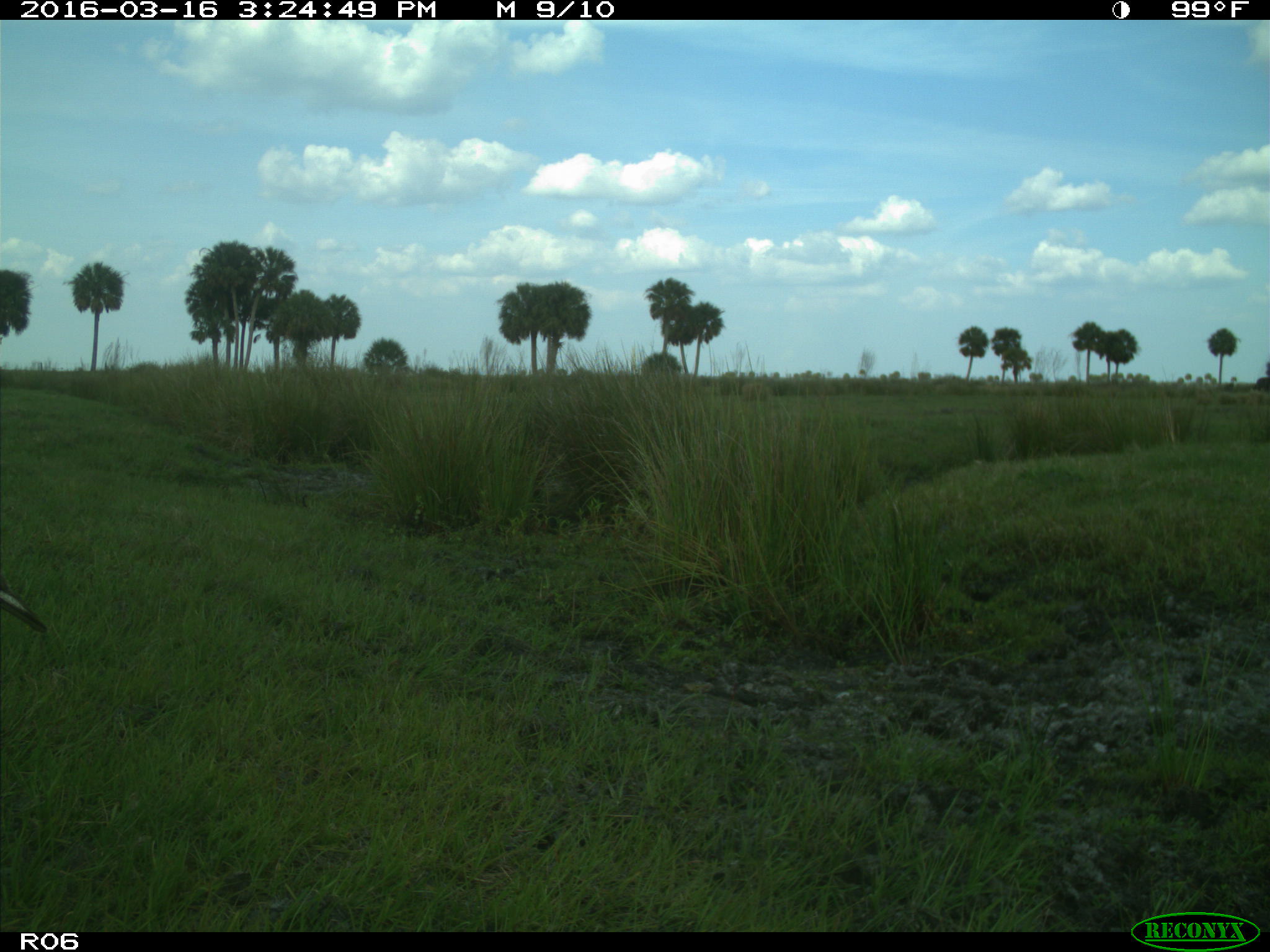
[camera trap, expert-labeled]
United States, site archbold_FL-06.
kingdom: Animalia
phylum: Chordata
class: Aves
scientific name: Aves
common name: birds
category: unidentified bird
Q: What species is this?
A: Unidentified bird (birds) (Aves).